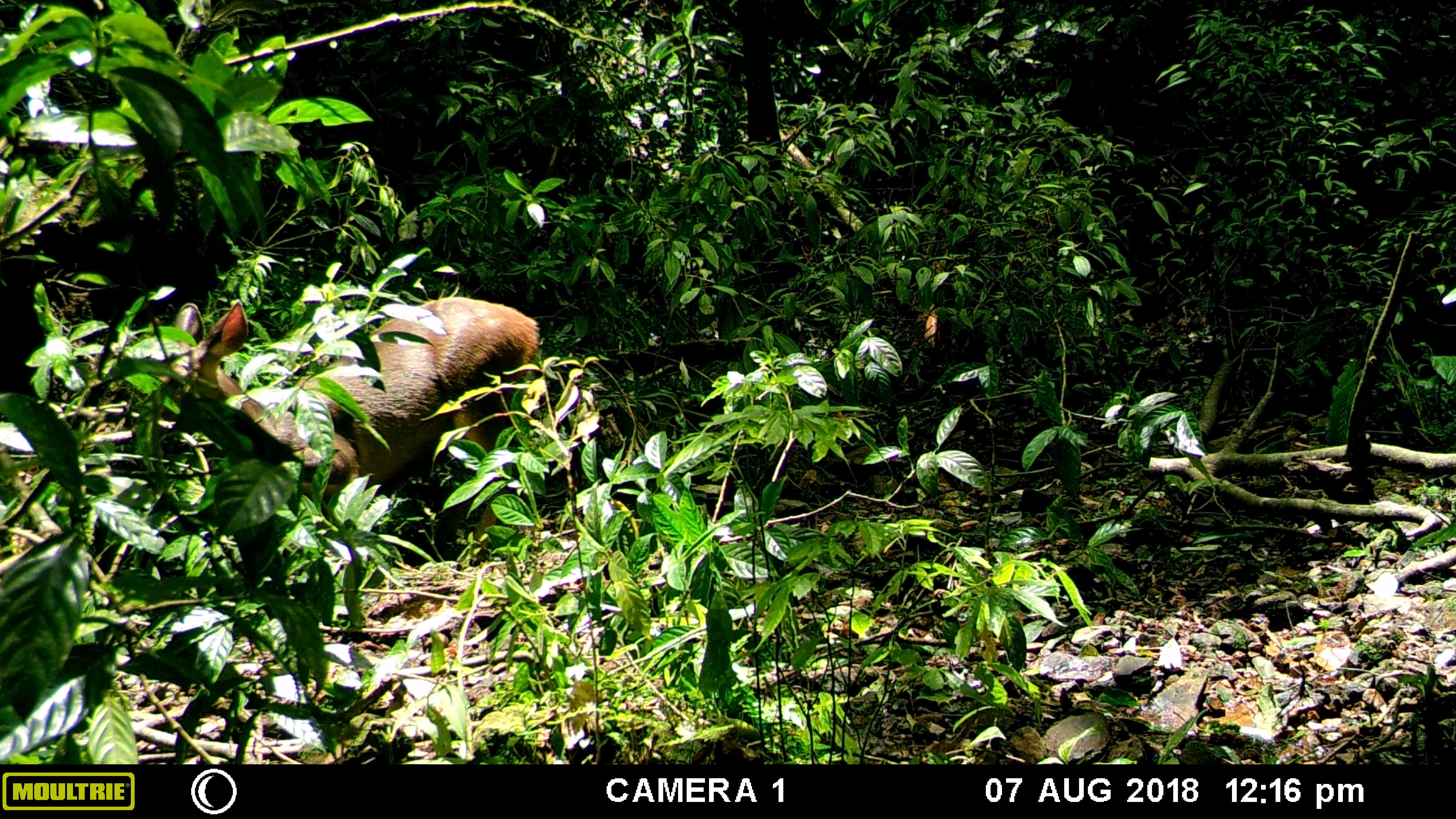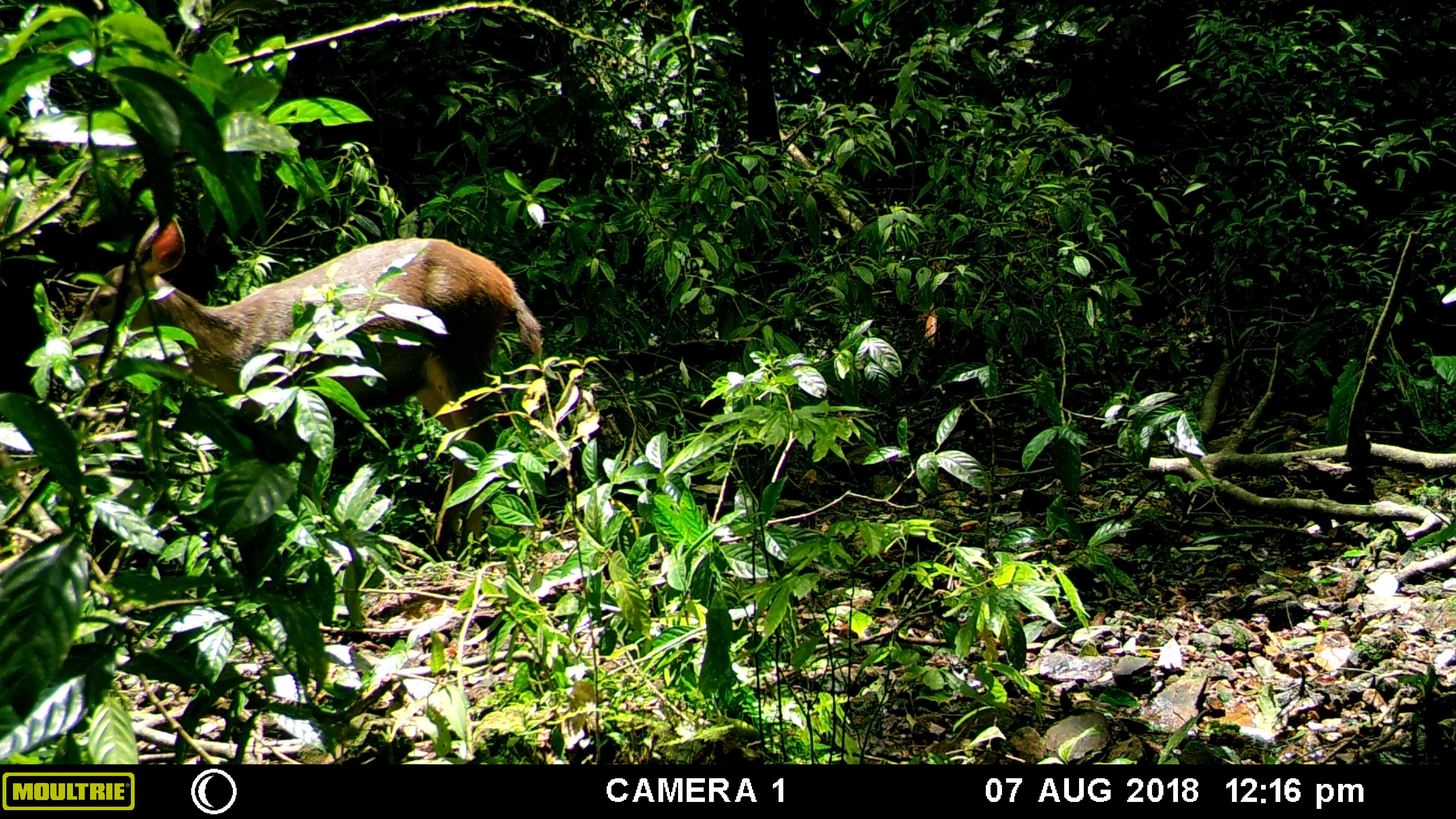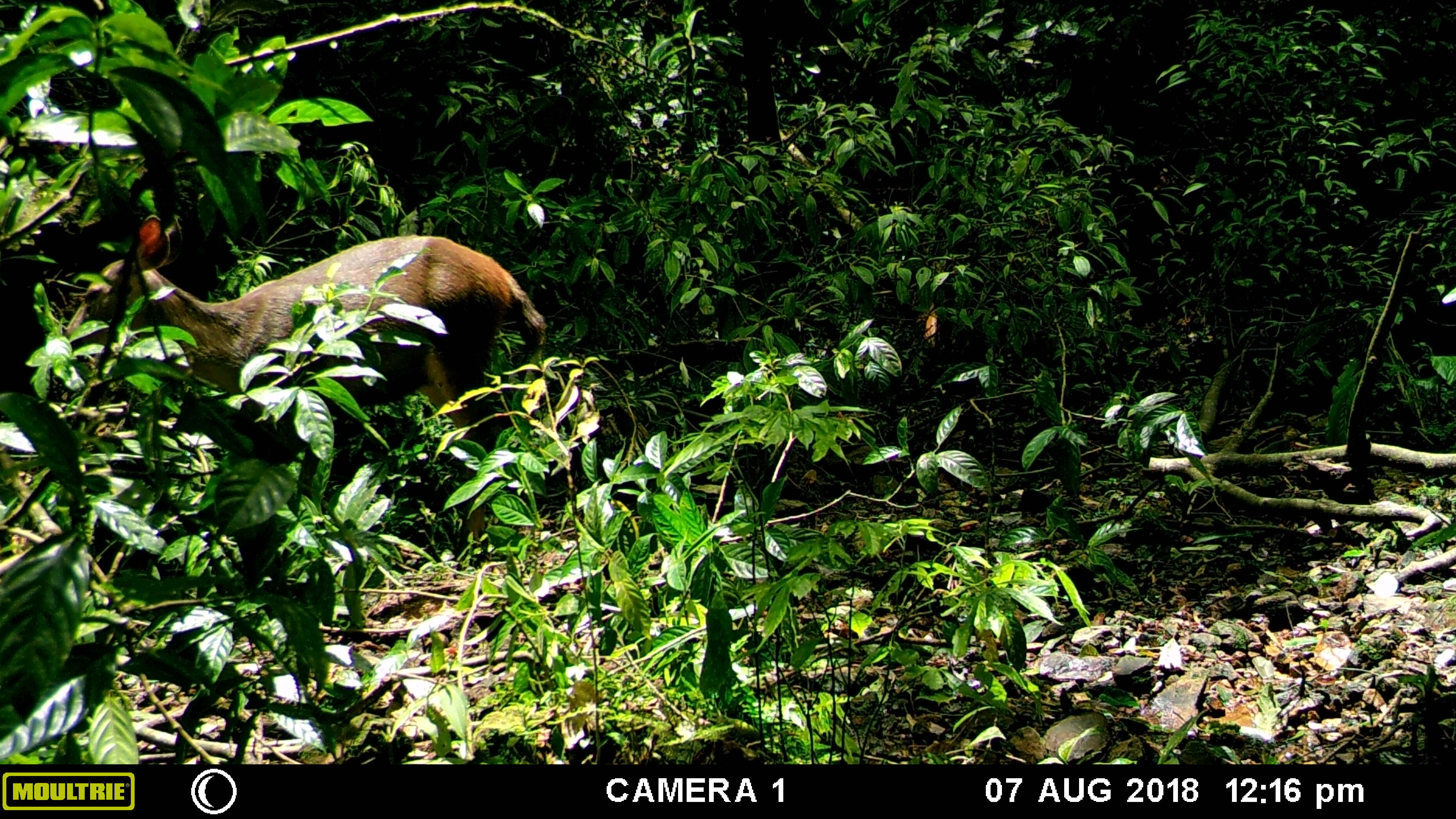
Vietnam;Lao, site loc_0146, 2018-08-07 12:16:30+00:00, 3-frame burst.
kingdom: Animalia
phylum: Chordata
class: Mammalia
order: Artiodactyla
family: Cervidae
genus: Rusa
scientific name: Rusa unicolor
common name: sambar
Sambar (Rusa unicolor). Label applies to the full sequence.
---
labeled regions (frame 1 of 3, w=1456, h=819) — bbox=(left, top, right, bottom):
sambar: bbox=(152, 294, 541, 563)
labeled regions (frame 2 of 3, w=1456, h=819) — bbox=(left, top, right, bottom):
sambar: bbox=(67, 208, 543, 545)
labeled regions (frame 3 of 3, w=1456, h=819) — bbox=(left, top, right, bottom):
sambar: bbox=(66, 209, 548, 541)